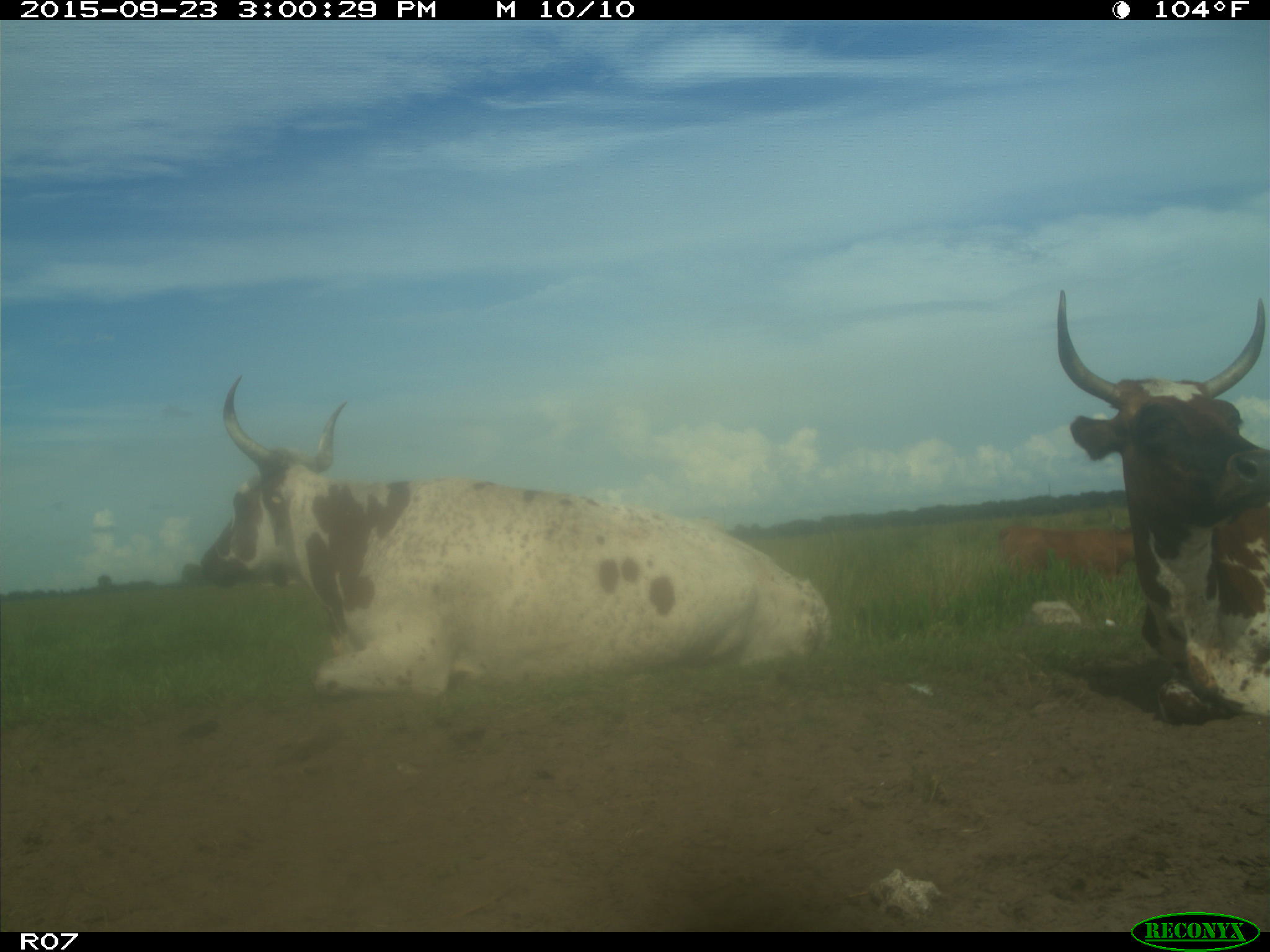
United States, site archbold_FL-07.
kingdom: Animalia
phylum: Chordata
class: Mammalia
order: Artiodactyla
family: Bovidae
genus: Bos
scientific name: Bos taurus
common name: domestic cow